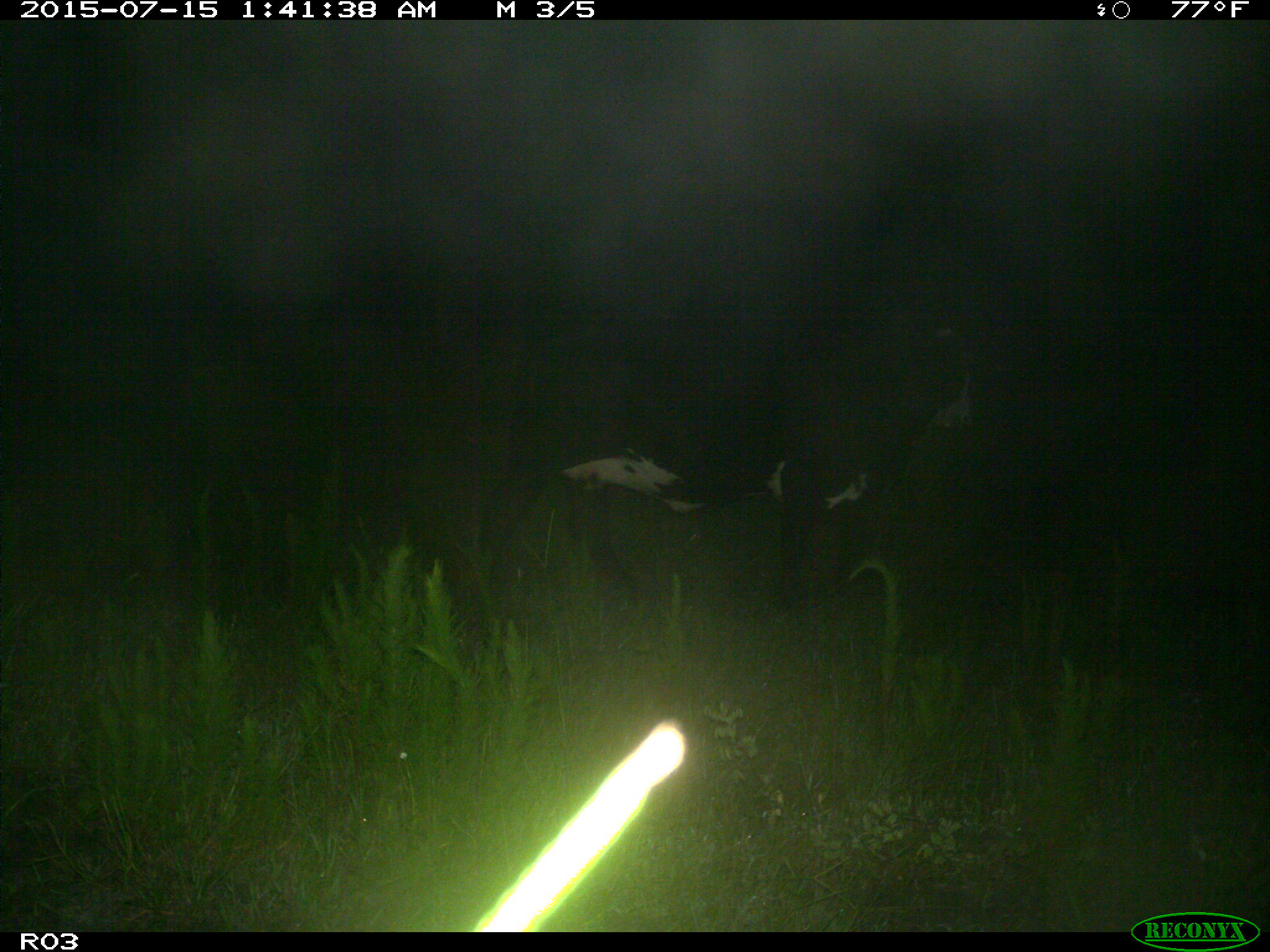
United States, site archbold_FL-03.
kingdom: Animalia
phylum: Chordata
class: Mammalia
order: Artiodactyla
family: Bovidae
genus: Bos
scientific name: Bos taurus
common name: domestic cow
Bos taurus (domestic cow).